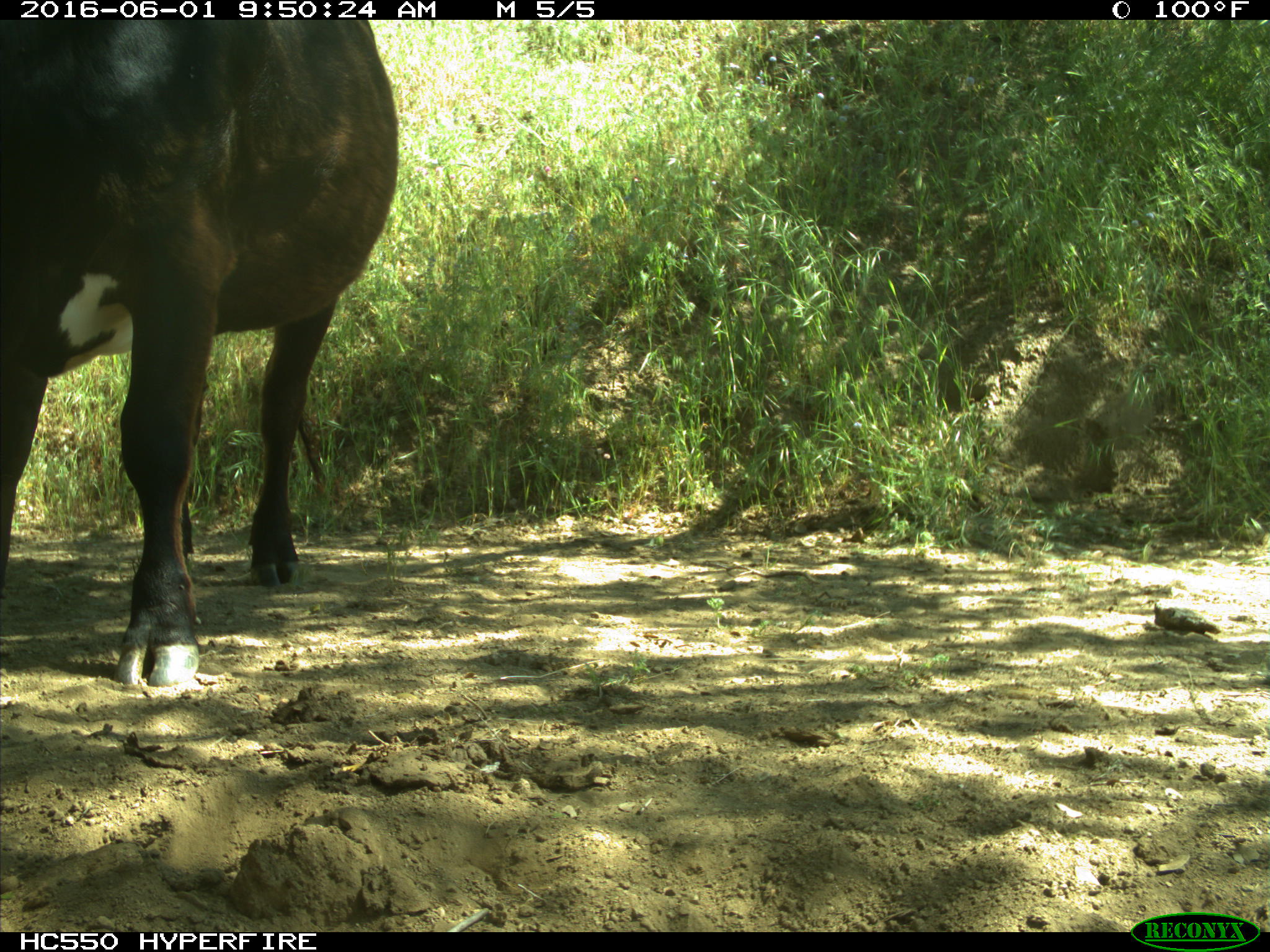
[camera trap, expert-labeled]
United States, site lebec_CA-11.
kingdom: Animalia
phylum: Chordata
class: Mammalia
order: Artiodactyla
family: Bovidae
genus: Bos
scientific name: Bos taurus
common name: domestic cow